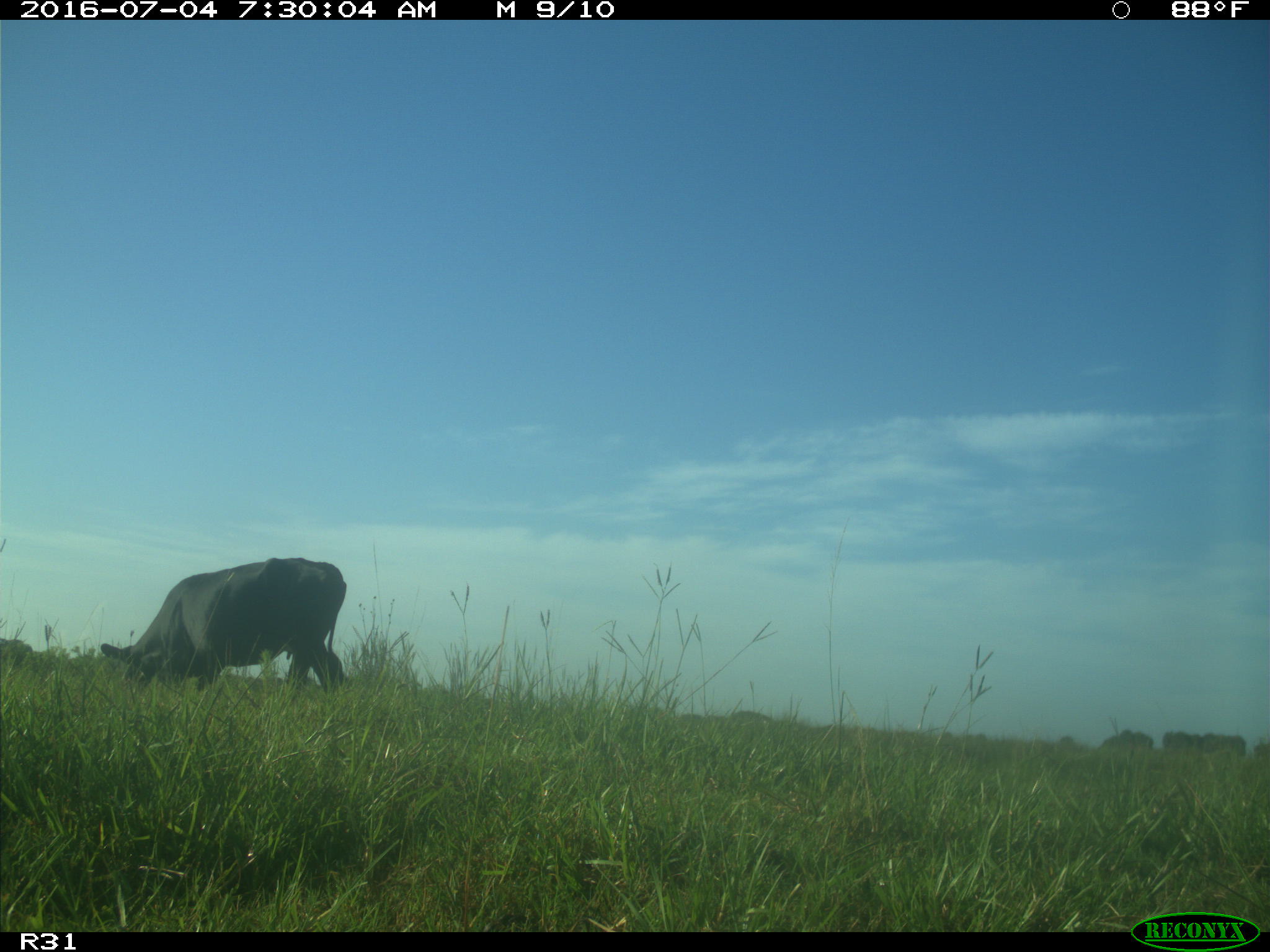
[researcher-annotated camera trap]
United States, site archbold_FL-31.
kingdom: Animalia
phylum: Chordata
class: Mammalia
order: Artiodactyla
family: Bovidae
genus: Bos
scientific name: Bos taurus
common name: domestic cow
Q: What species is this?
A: Bos taurus (domestic cow).